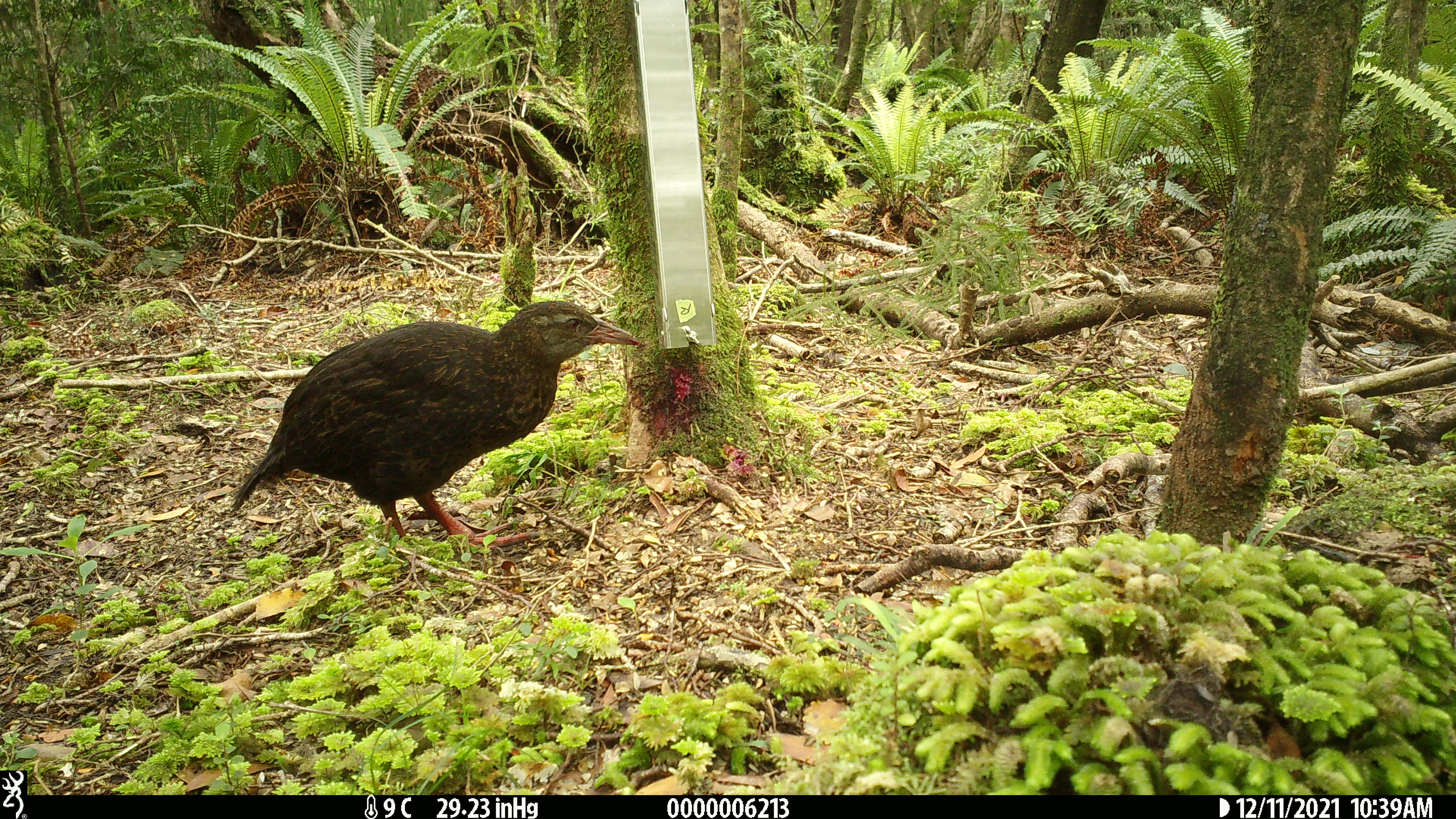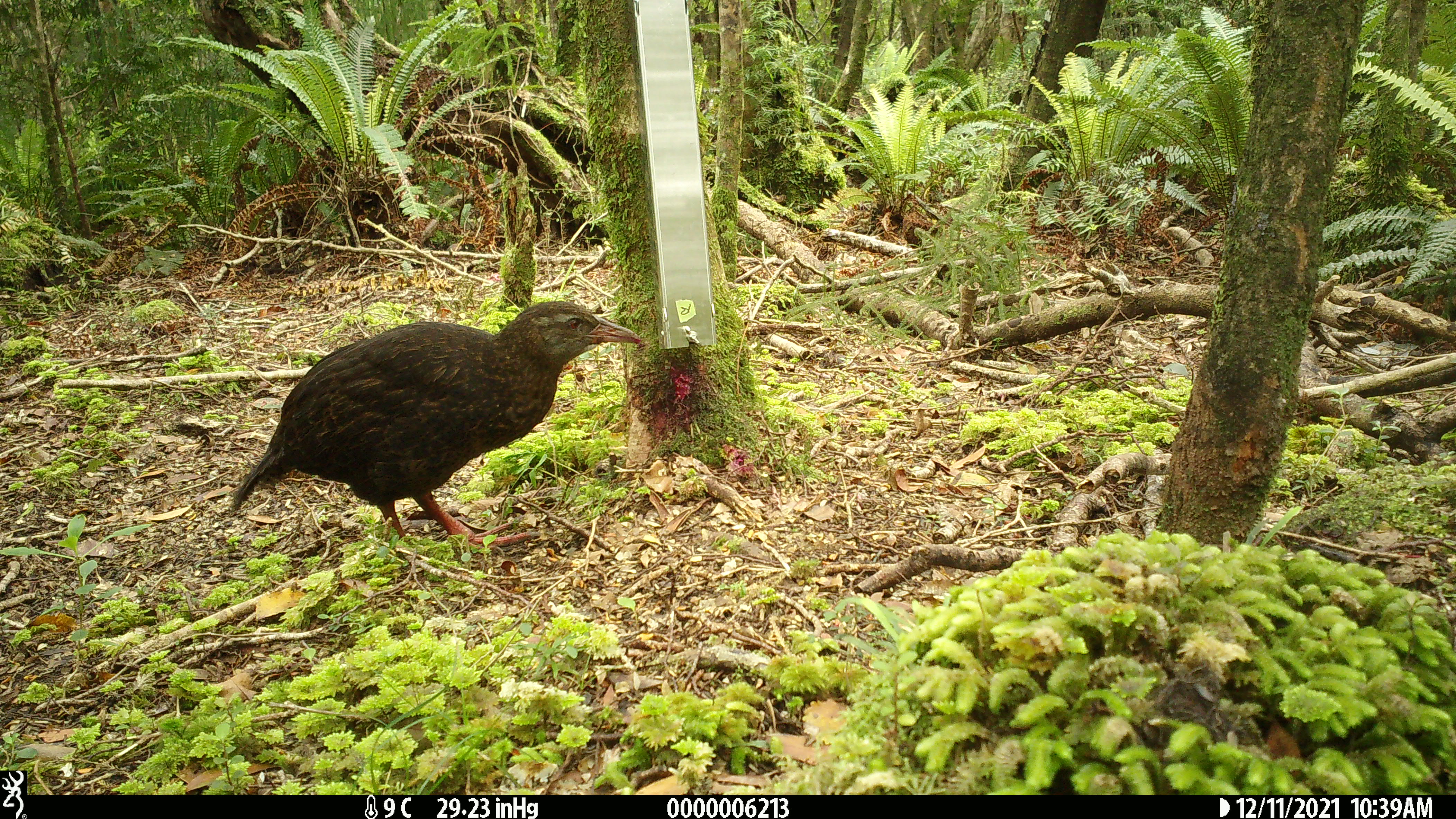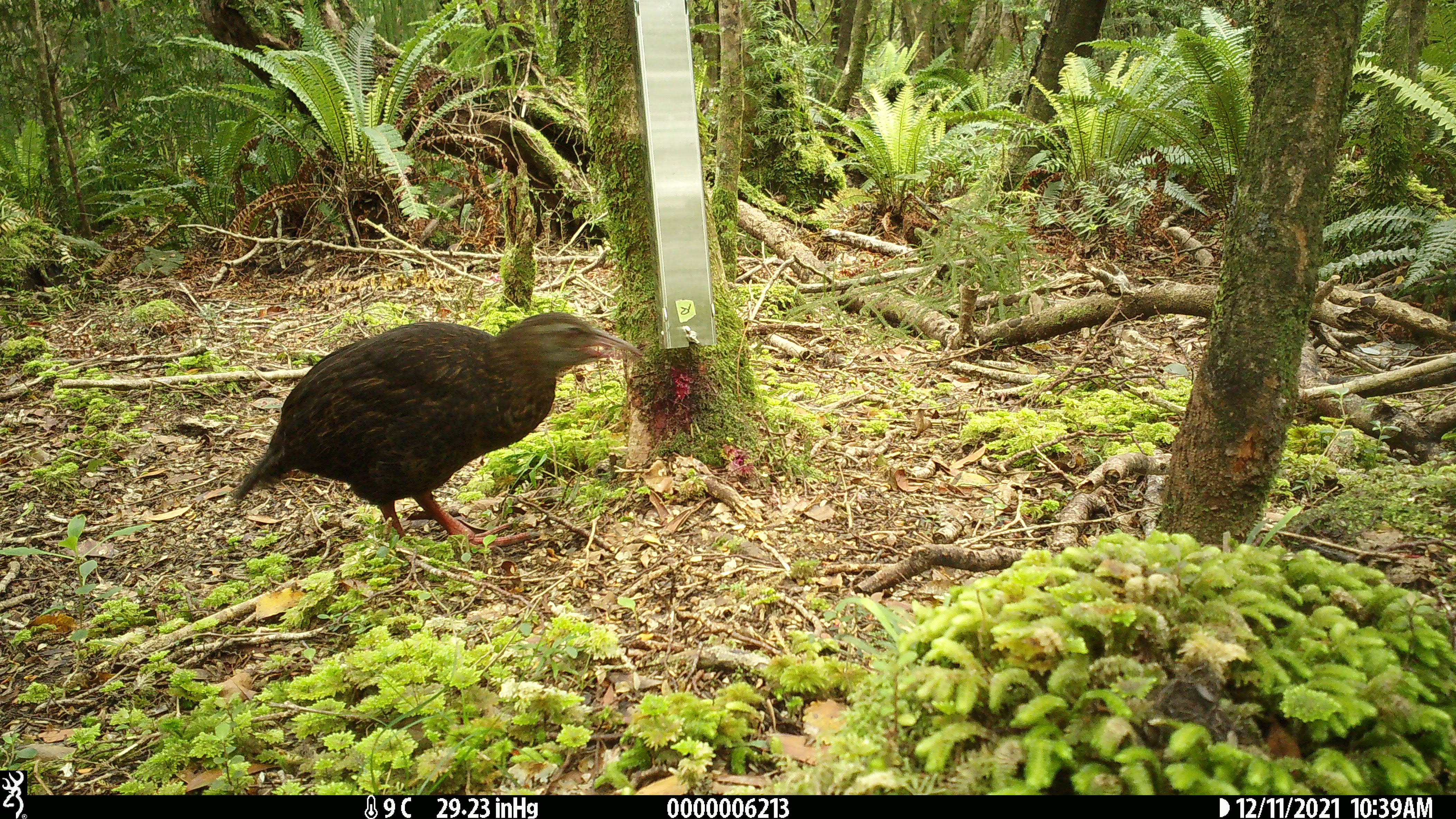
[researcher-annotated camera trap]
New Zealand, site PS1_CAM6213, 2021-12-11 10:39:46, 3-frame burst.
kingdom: Animalia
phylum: Chordata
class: Aves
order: Gruiformes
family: Rallidae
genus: Gallirallus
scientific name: Gallirallus australis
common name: weka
Weka (Gallirallus australis).